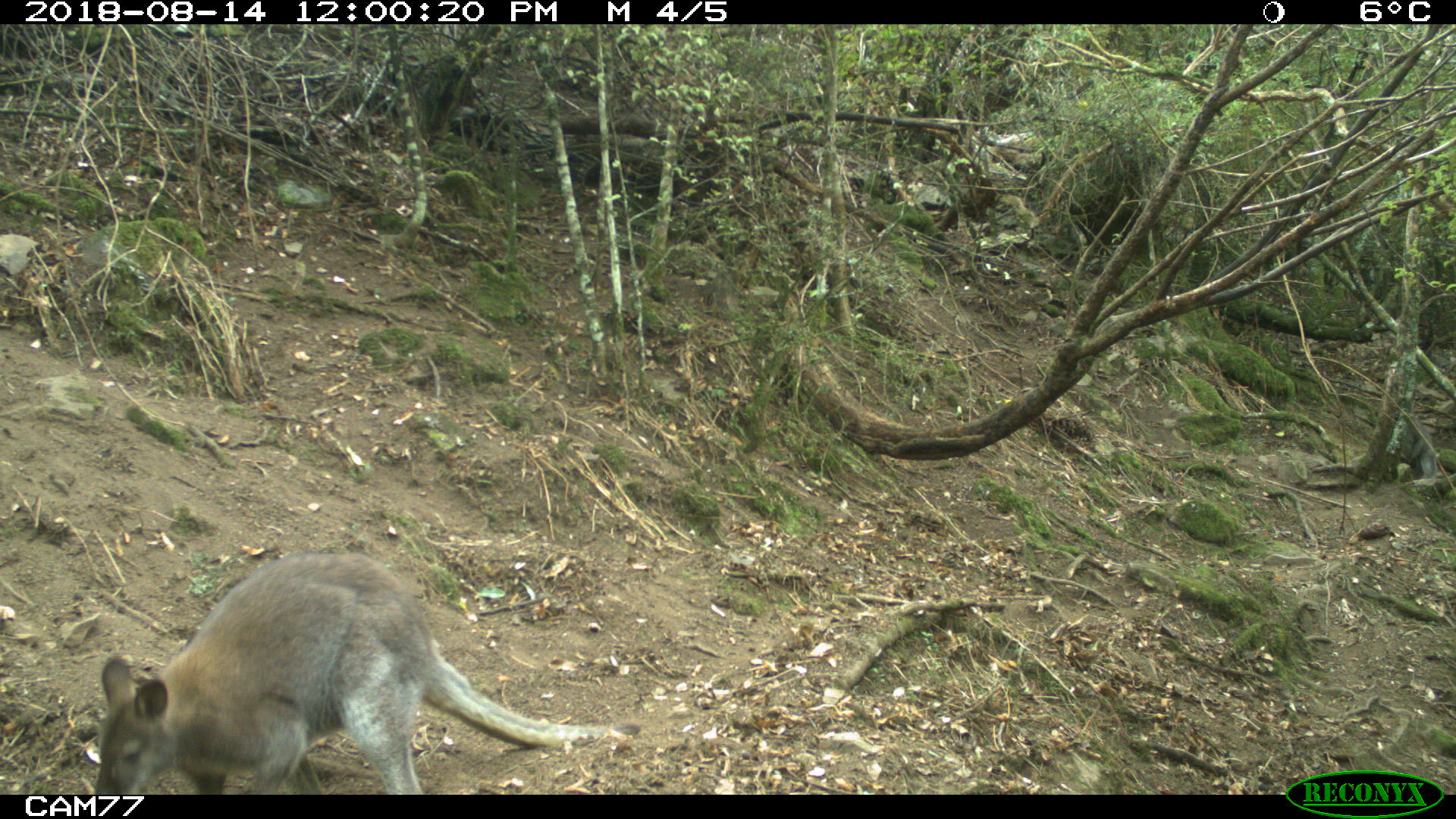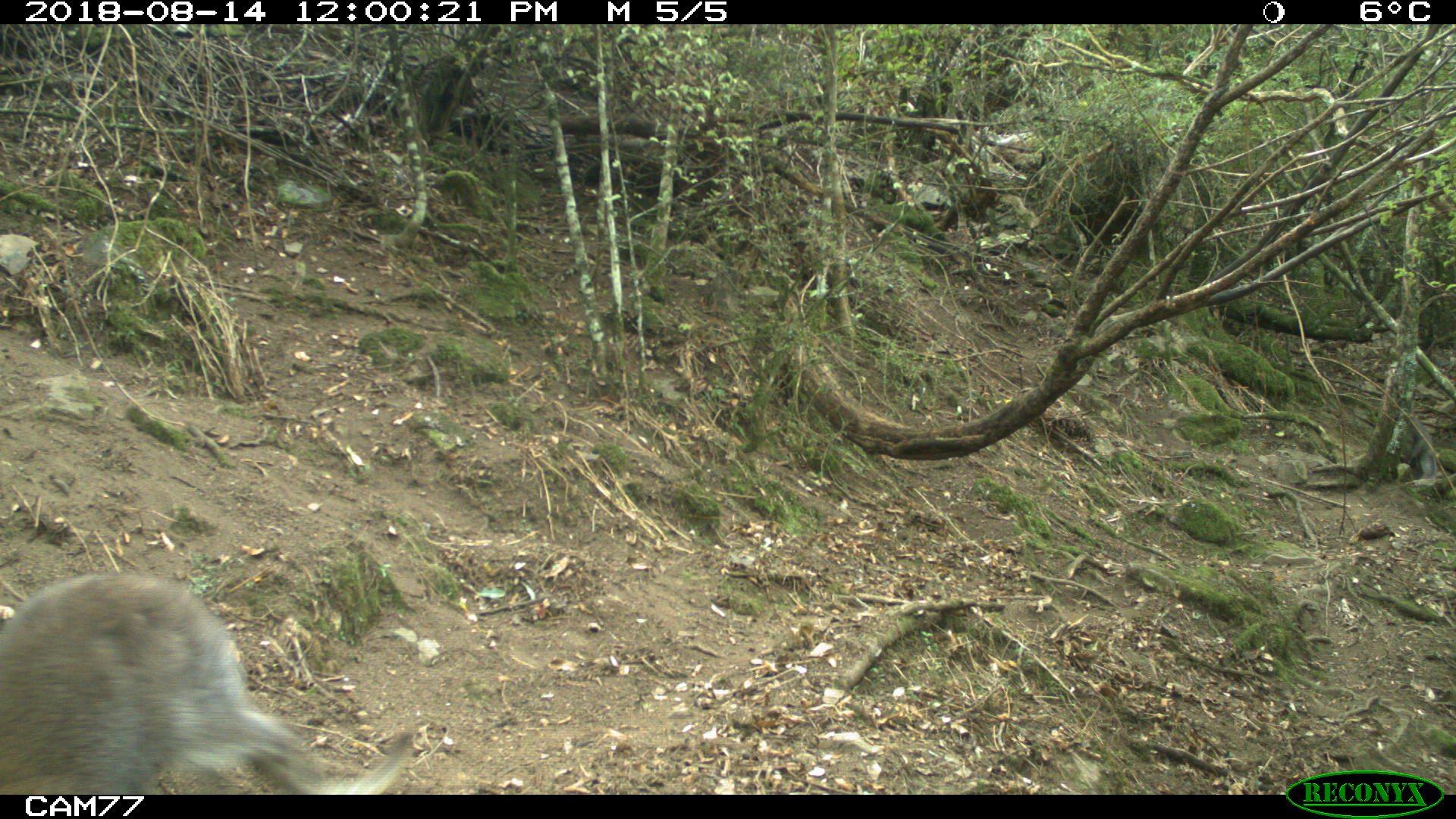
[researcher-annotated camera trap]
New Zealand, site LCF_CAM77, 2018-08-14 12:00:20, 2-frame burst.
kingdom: Animalia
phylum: Chordata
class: Mammalia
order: Diprotodontia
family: Macropodidae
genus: Notamacropus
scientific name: Notamacropus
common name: wallaby